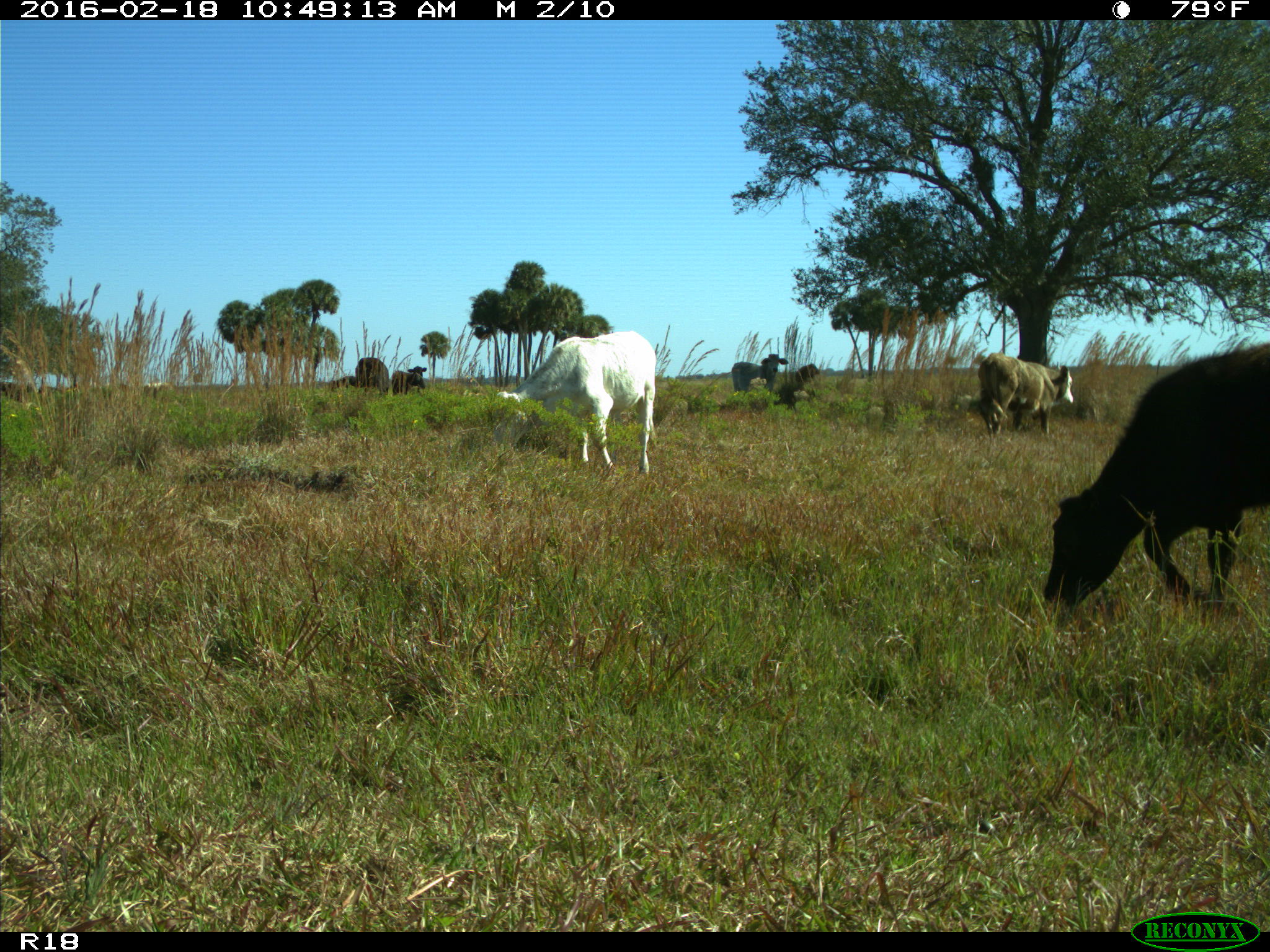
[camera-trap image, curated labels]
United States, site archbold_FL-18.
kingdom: Animalia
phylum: Chordata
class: Mammalia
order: Artiodactyla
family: Bovidae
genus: Bos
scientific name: Bos taurus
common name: domestic cow